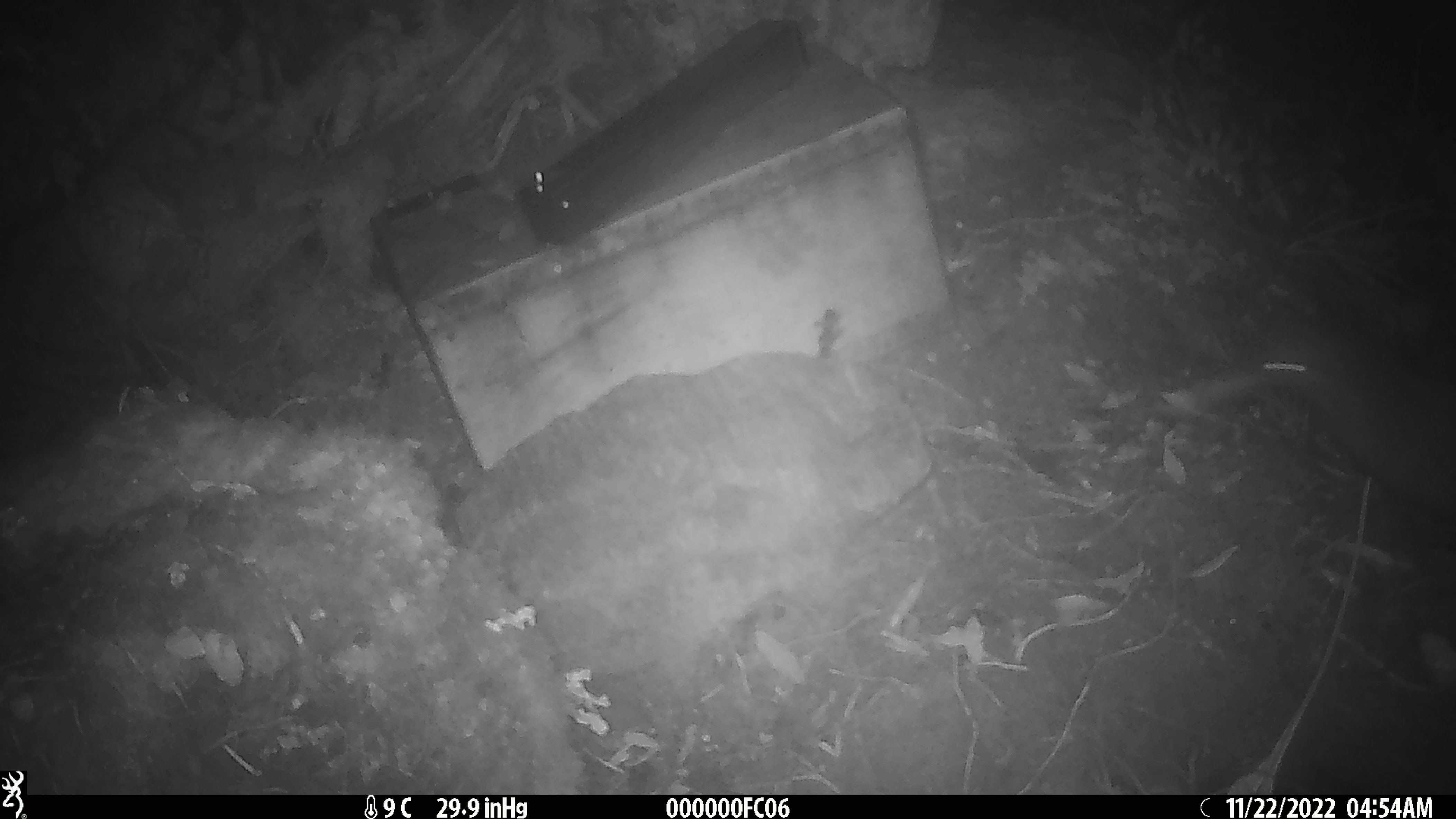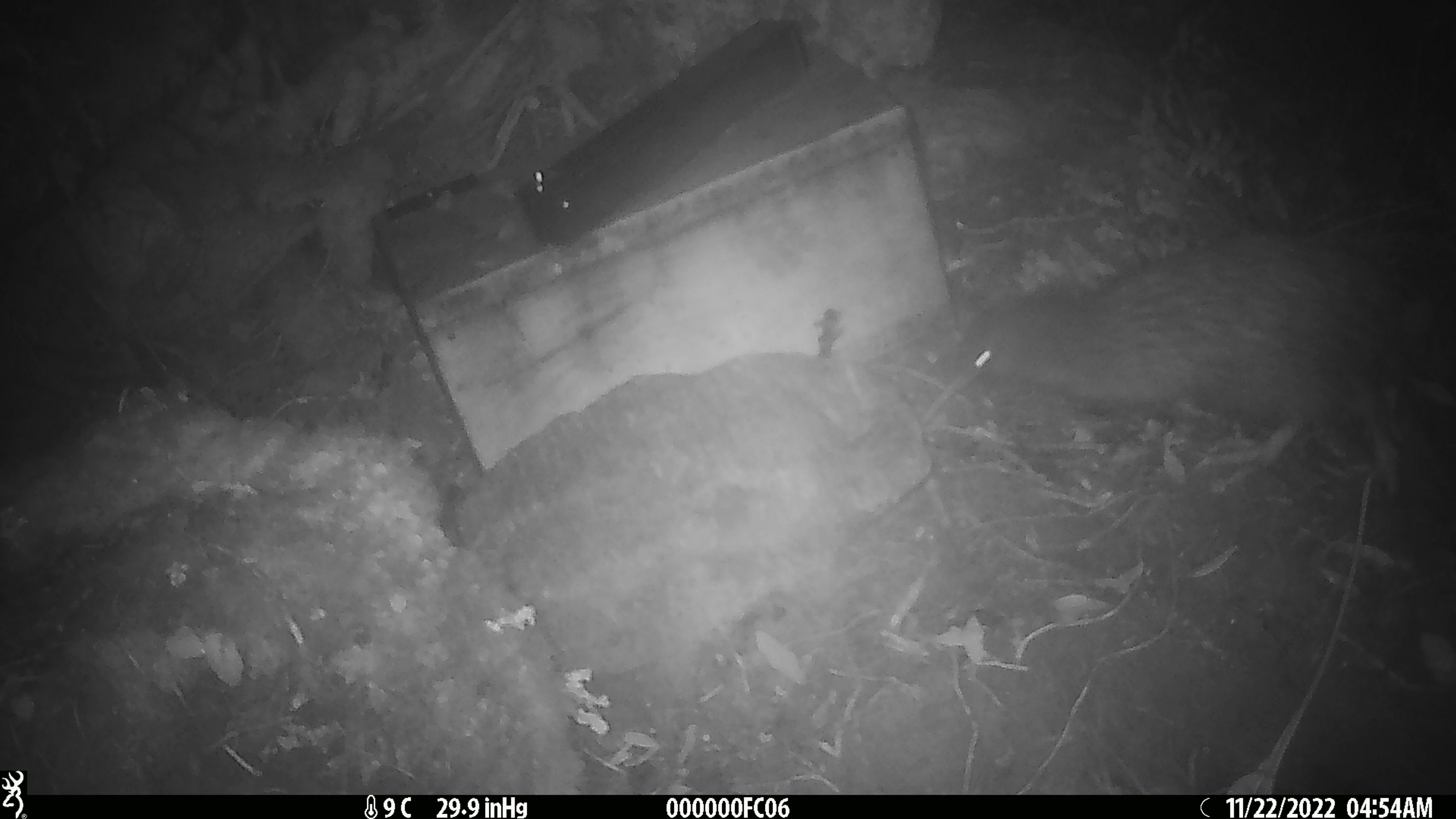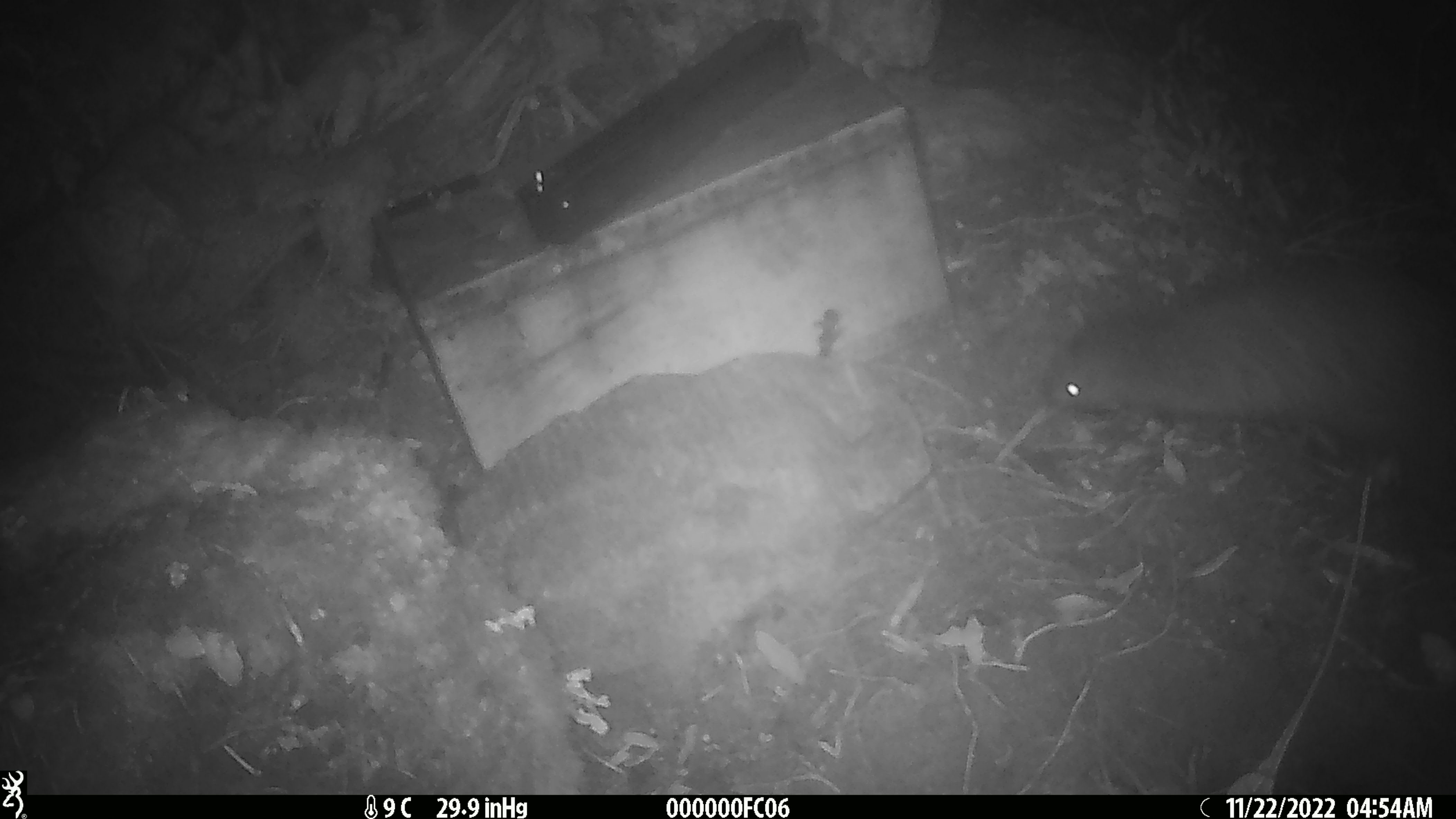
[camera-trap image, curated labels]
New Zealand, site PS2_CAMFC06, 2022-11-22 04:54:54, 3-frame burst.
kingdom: Animalia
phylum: Chordata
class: Aves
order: Apterygiformes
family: Apterygidae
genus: Apteryx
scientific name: Apteryx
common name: kiwi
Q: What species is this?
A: Kiwi (Apteryx).